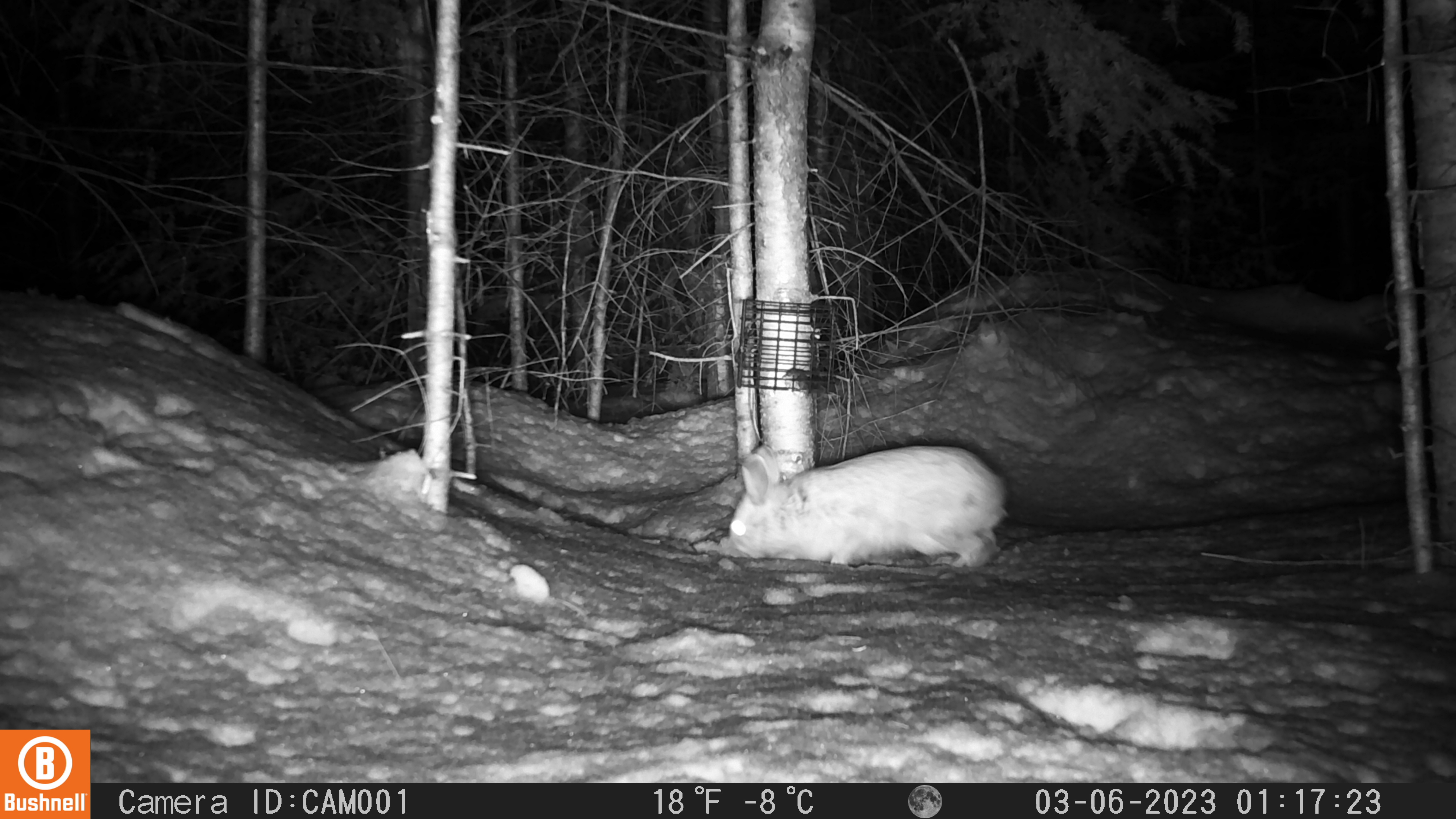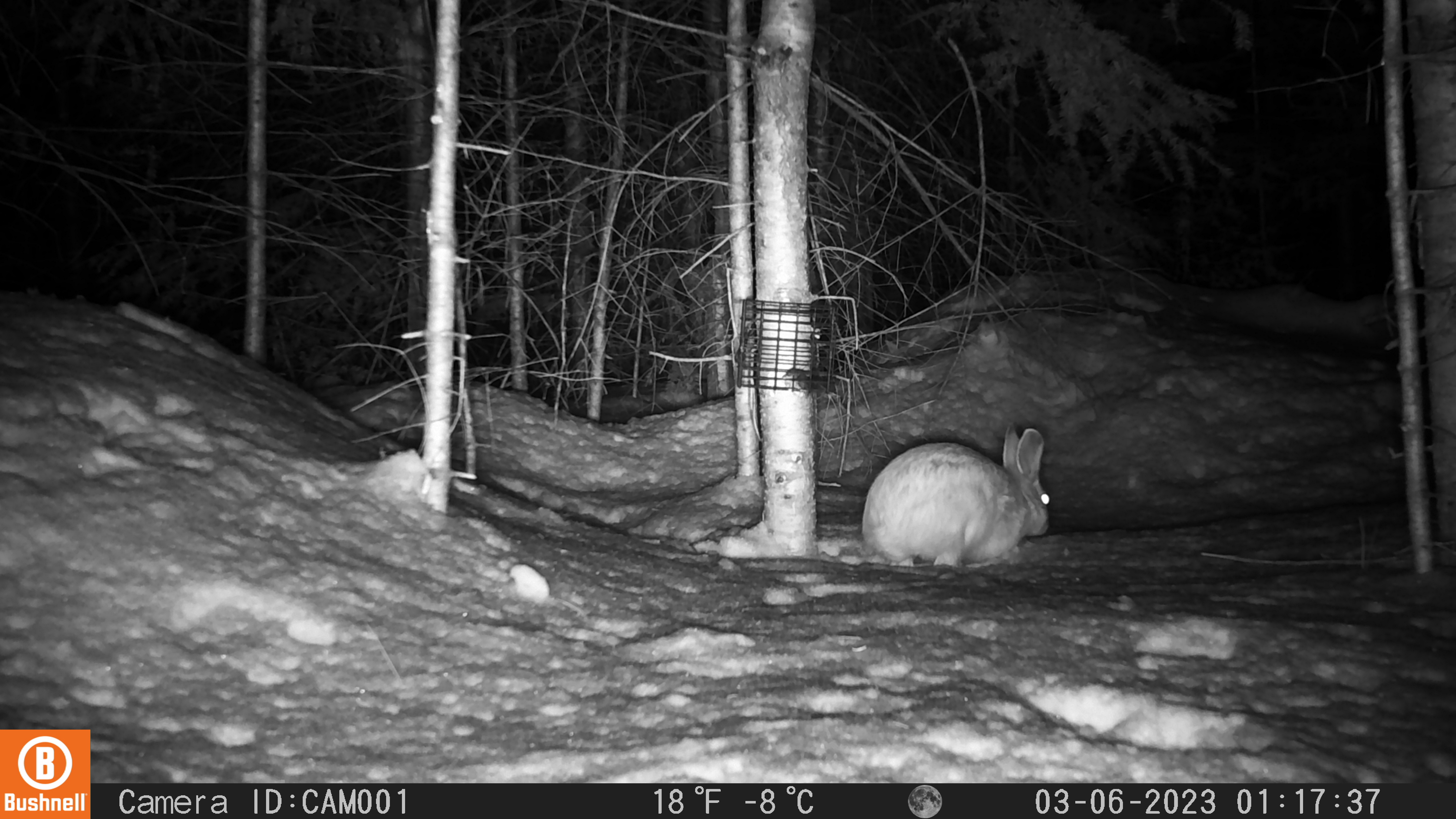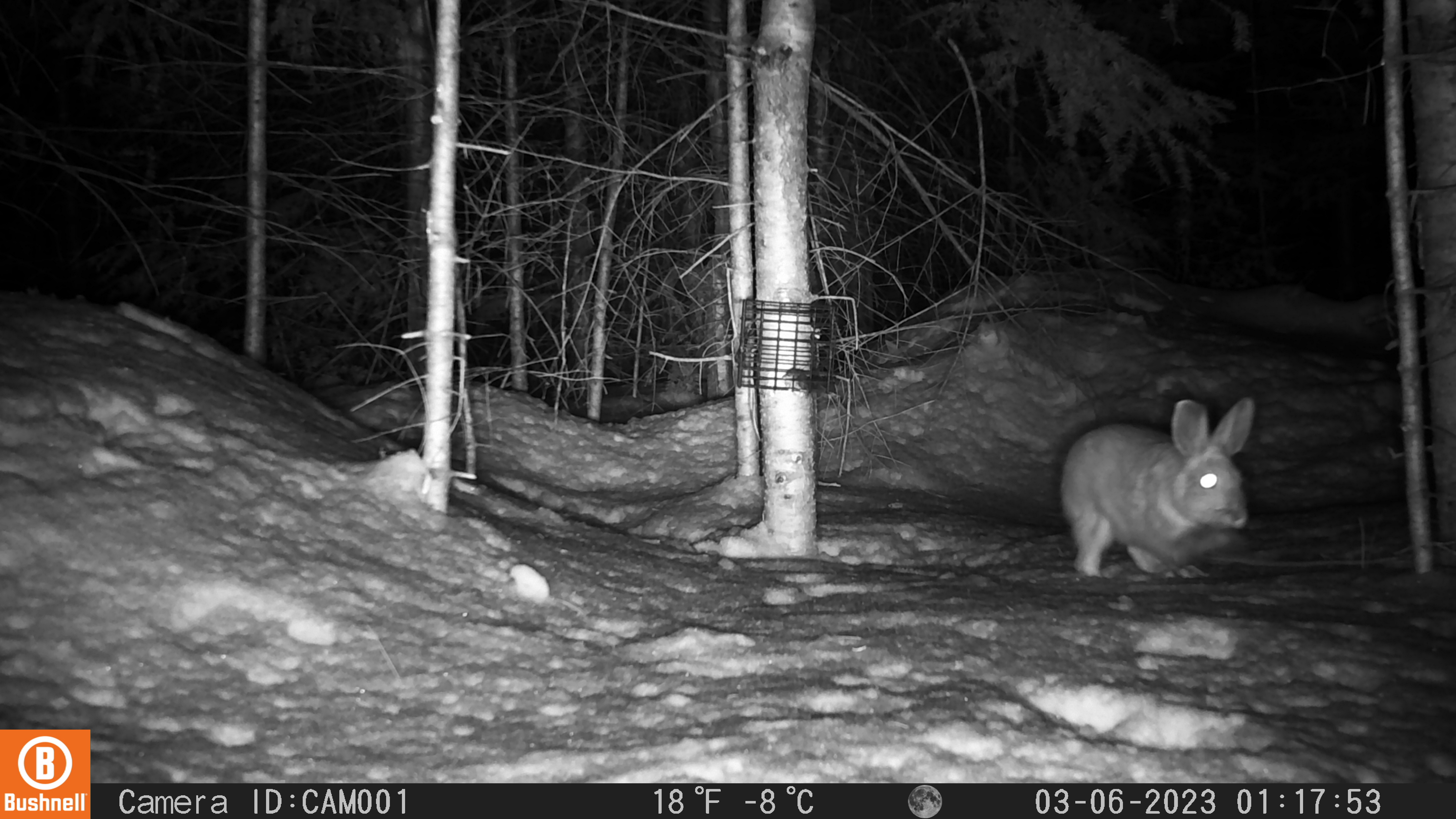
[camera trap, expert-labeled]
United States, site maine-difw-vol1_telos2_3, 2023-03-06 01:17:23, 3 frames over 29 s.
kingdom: Animalia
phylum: Chordata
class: Mammalia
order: Lagomorpha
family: Leporidae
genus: Lepus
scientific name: Lepus americanus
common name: snowshoe hare